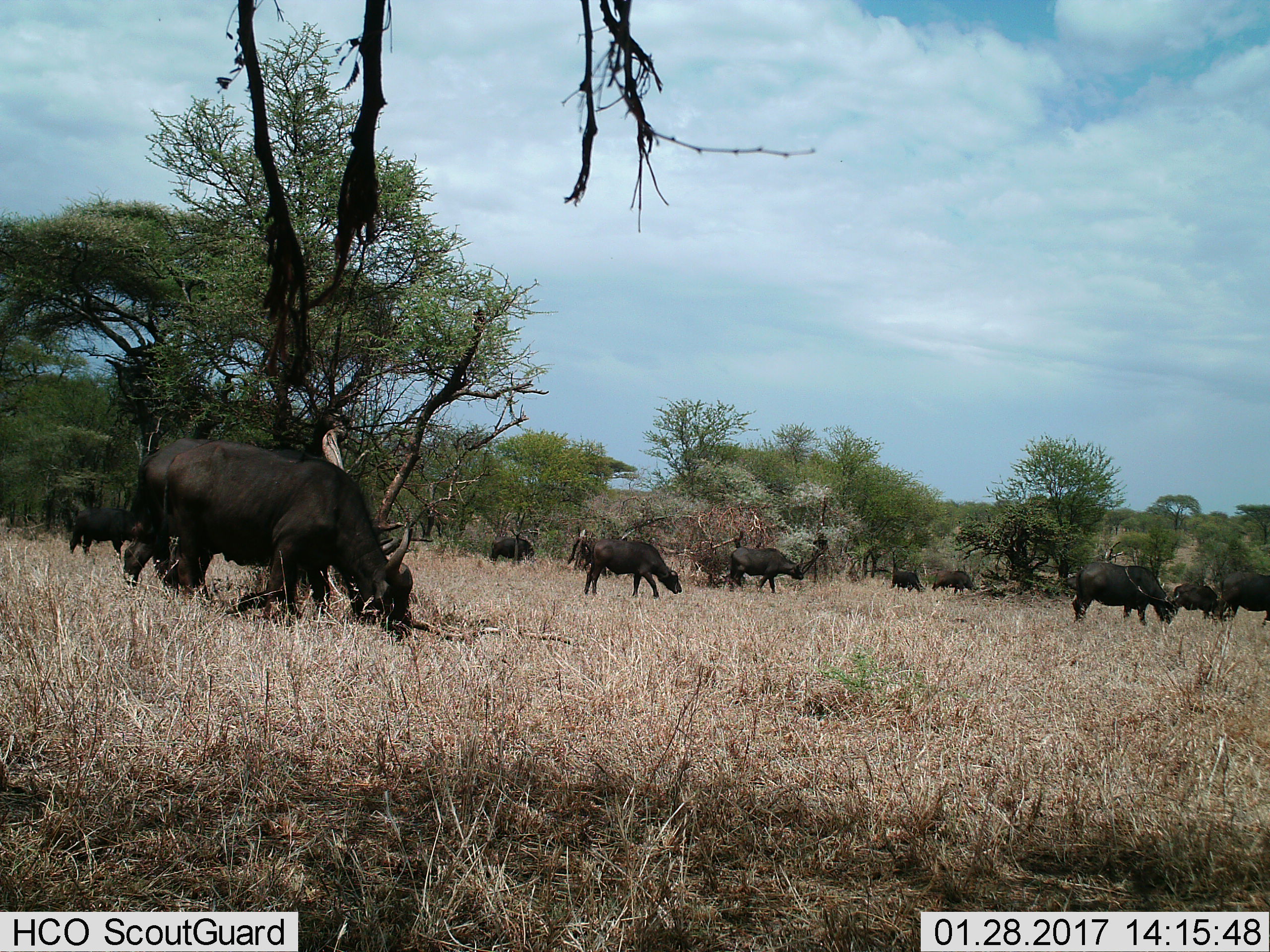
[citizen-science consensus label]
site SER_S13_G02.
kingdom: Animalia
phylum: Chordata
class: Mammalia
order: Artiodactyla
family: Bovidae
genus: Syncerus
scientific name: Syncerus caffer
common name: african buffalo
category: buffalo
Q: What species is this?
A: Buffalo (african buffalo) (Syncerus caffer).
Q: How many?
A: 11-50.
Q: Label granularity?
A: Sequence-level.